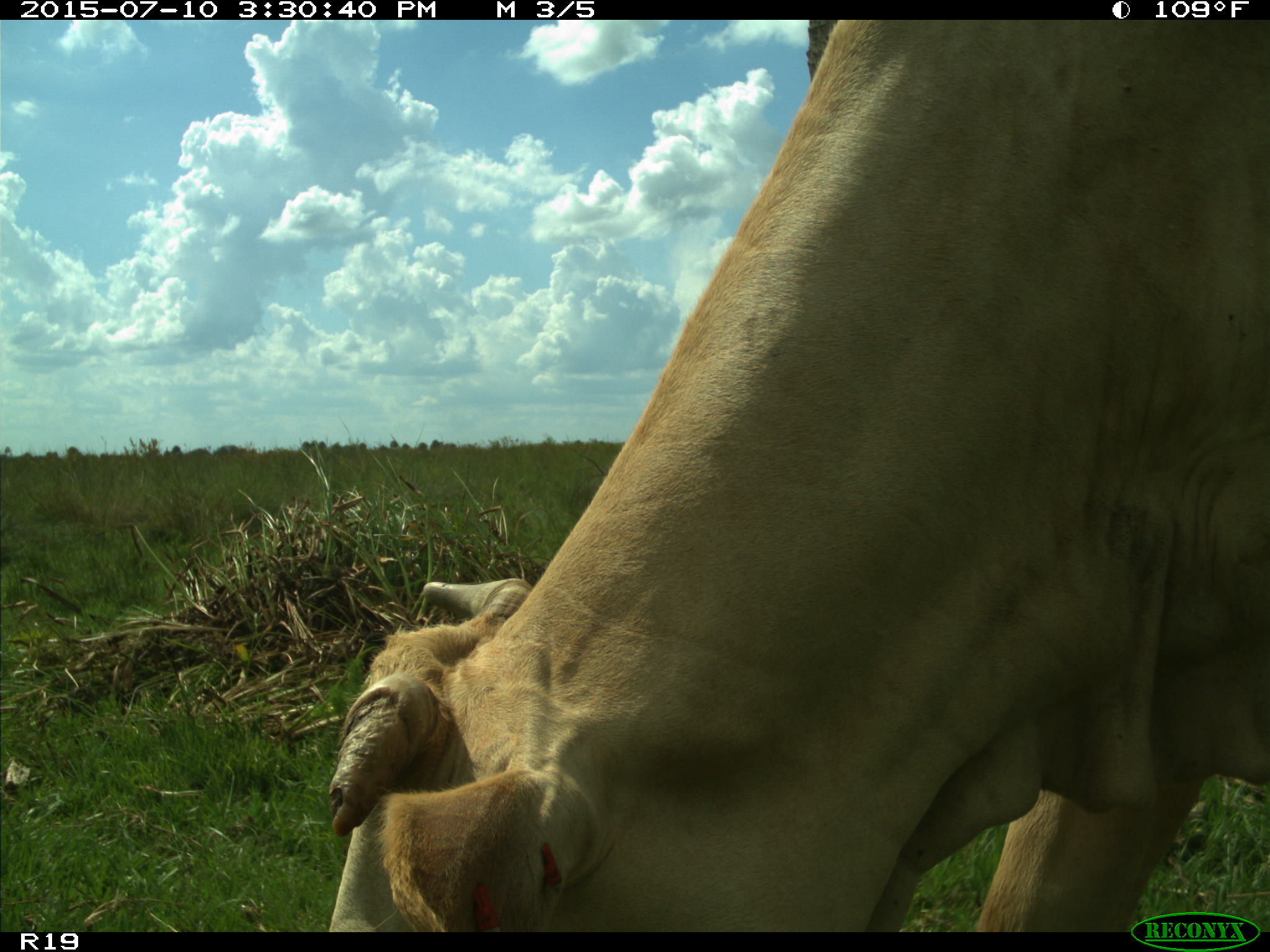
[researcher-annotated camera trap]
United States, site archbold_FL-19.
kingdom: Animalia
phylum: Chordata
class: Mammalia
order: Artiodactyla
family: Bovidae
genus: Bos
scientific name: Bos taurus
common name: domestic cow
Bos taurus (domestic cow).